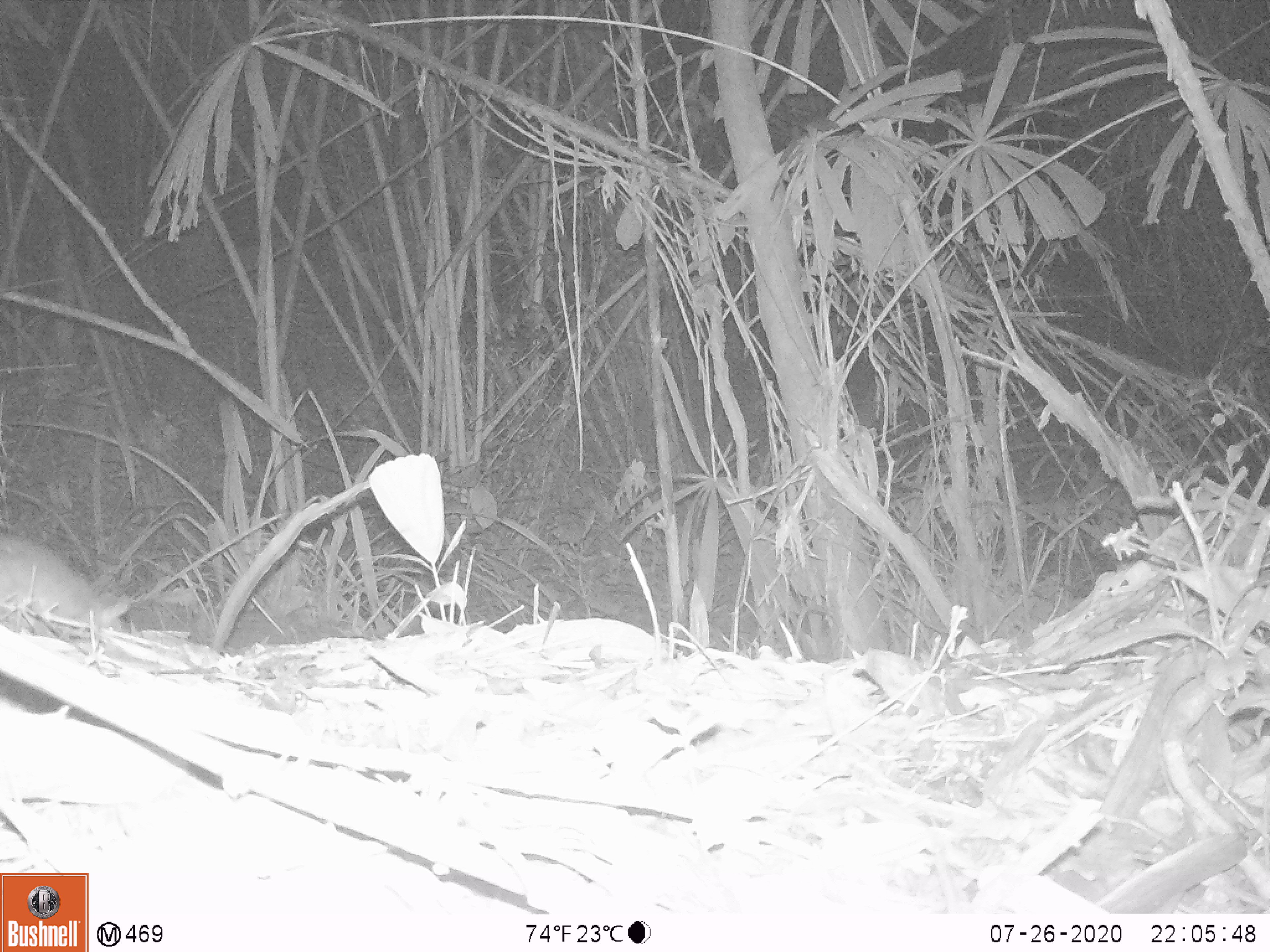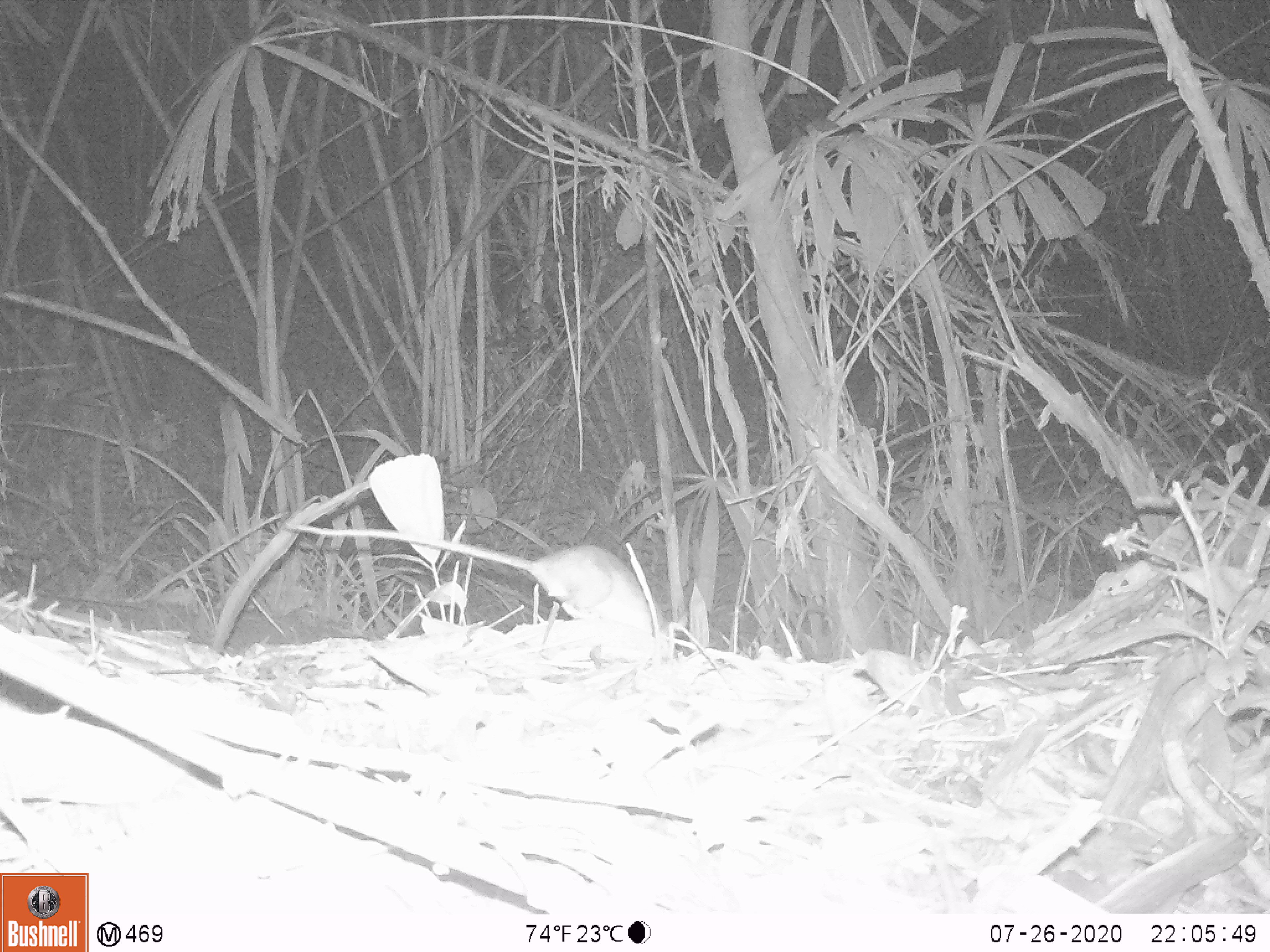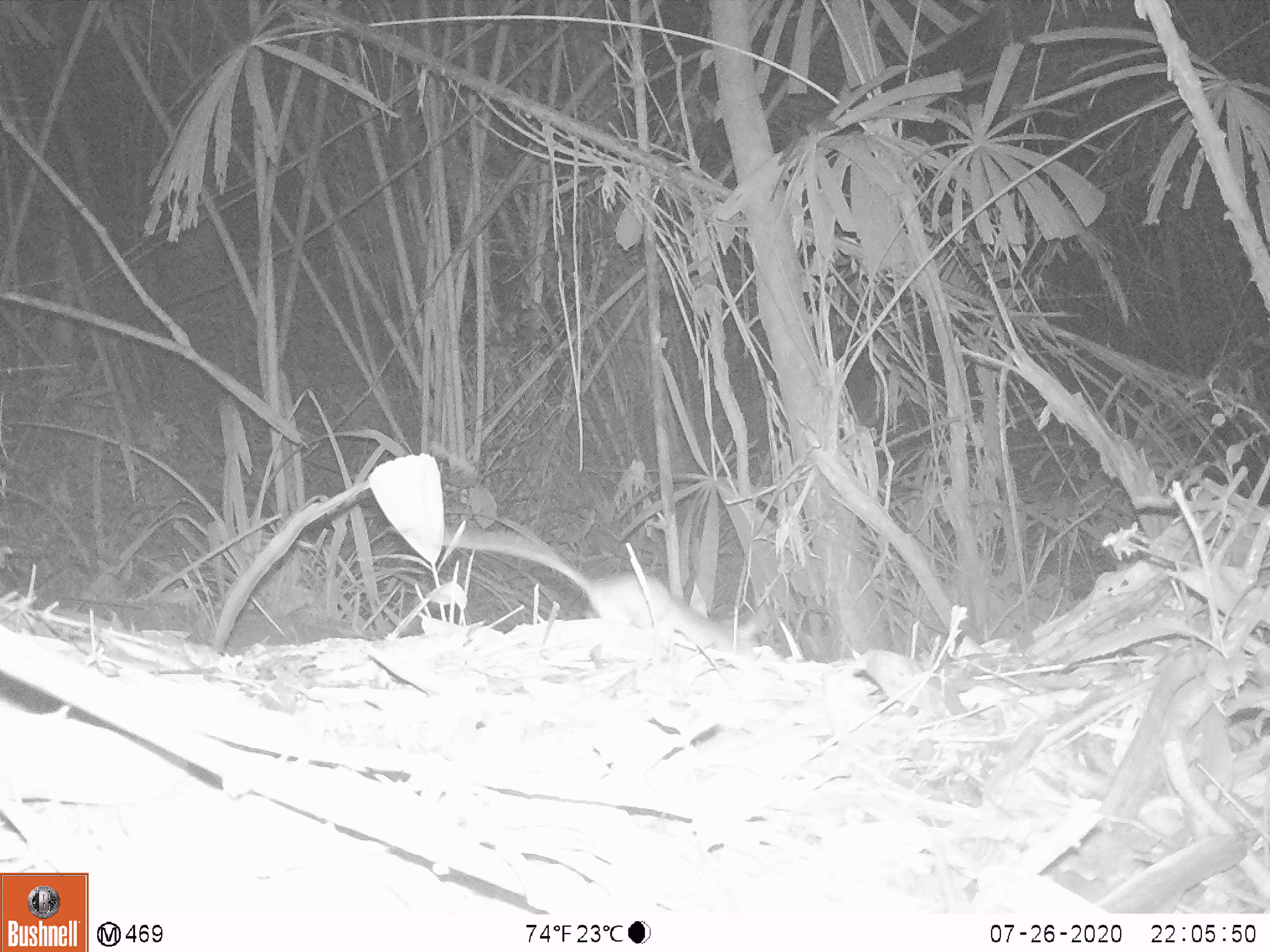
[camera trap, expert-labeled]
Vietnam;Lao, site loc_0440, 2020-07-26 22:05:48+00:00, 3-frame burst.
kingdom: Animalia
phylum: Chordata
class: Mammalia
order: Rodentia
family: Muridae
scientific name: Muridae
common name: old-world mice and rats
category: unidentified murid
Unidentified murid (old-world mice and rats) (Muridae). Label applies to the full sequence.